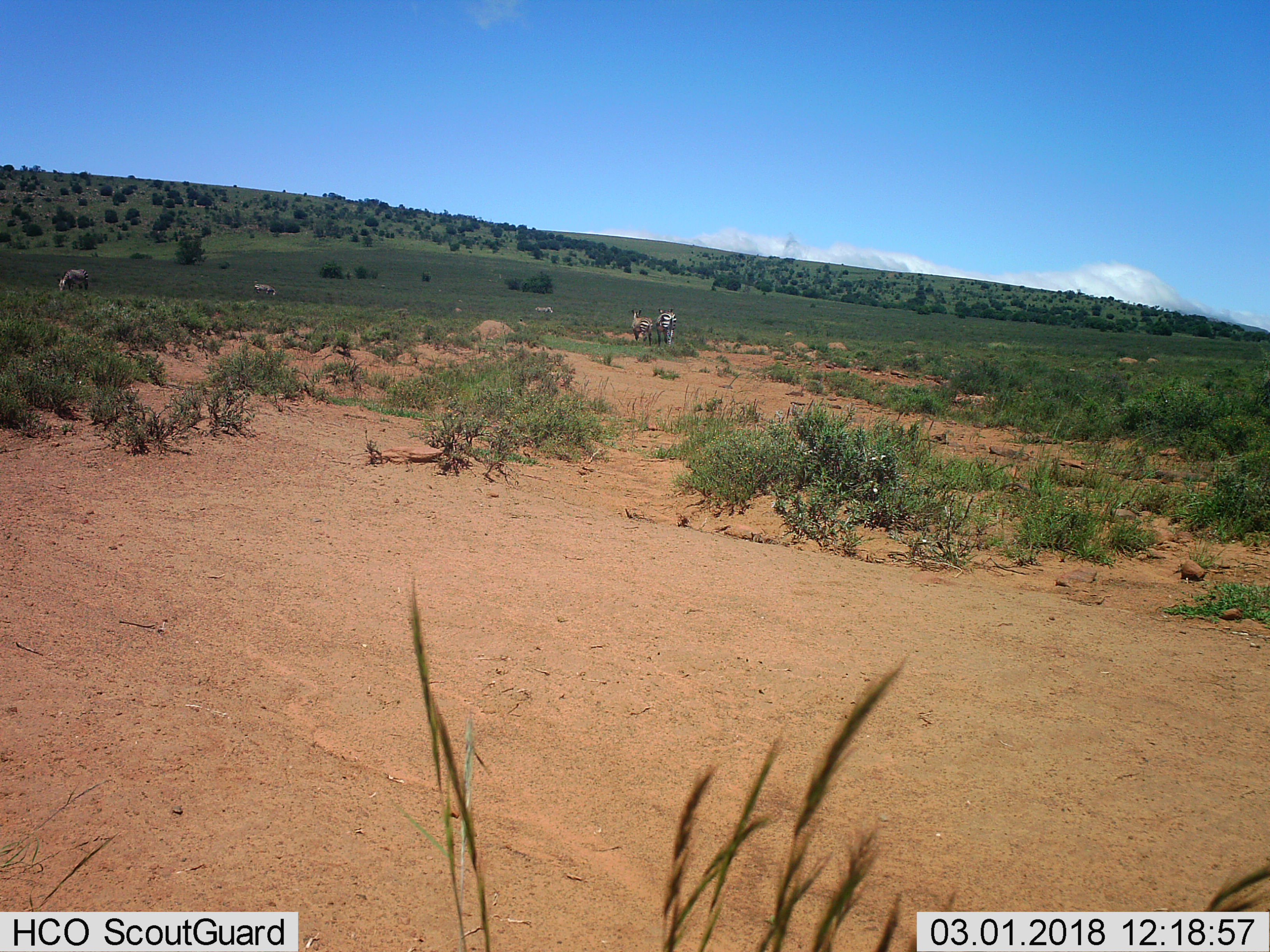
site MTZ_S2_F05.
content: unidentified animal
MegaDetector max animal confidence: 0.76